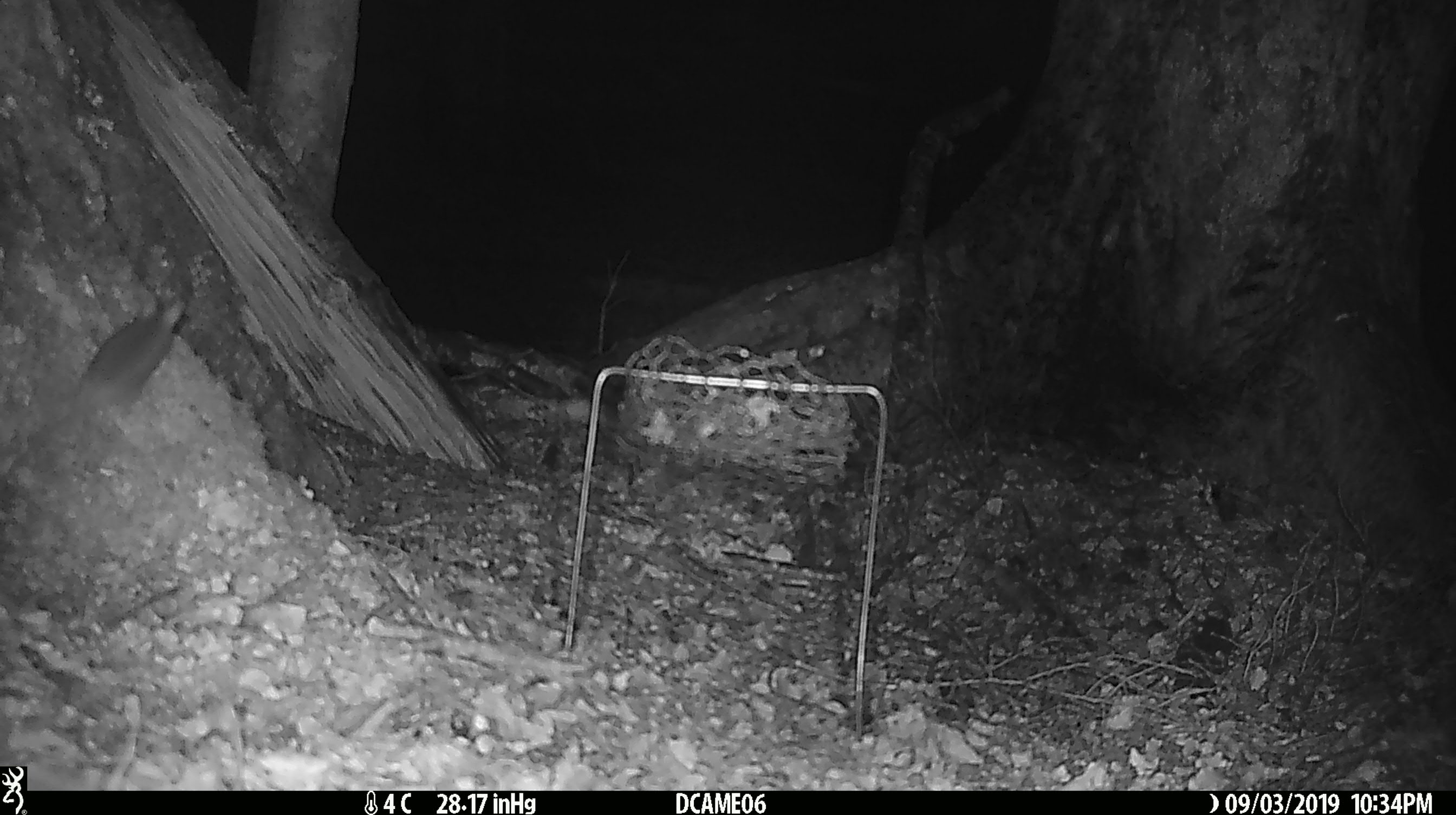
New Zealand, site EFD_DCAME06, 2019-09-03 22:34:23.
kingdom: Animalia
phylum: Chordata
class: Mammalia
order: Rodentia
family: Muridae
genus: Mus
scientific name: Mus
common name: mouse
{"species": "mouse (Mus)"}